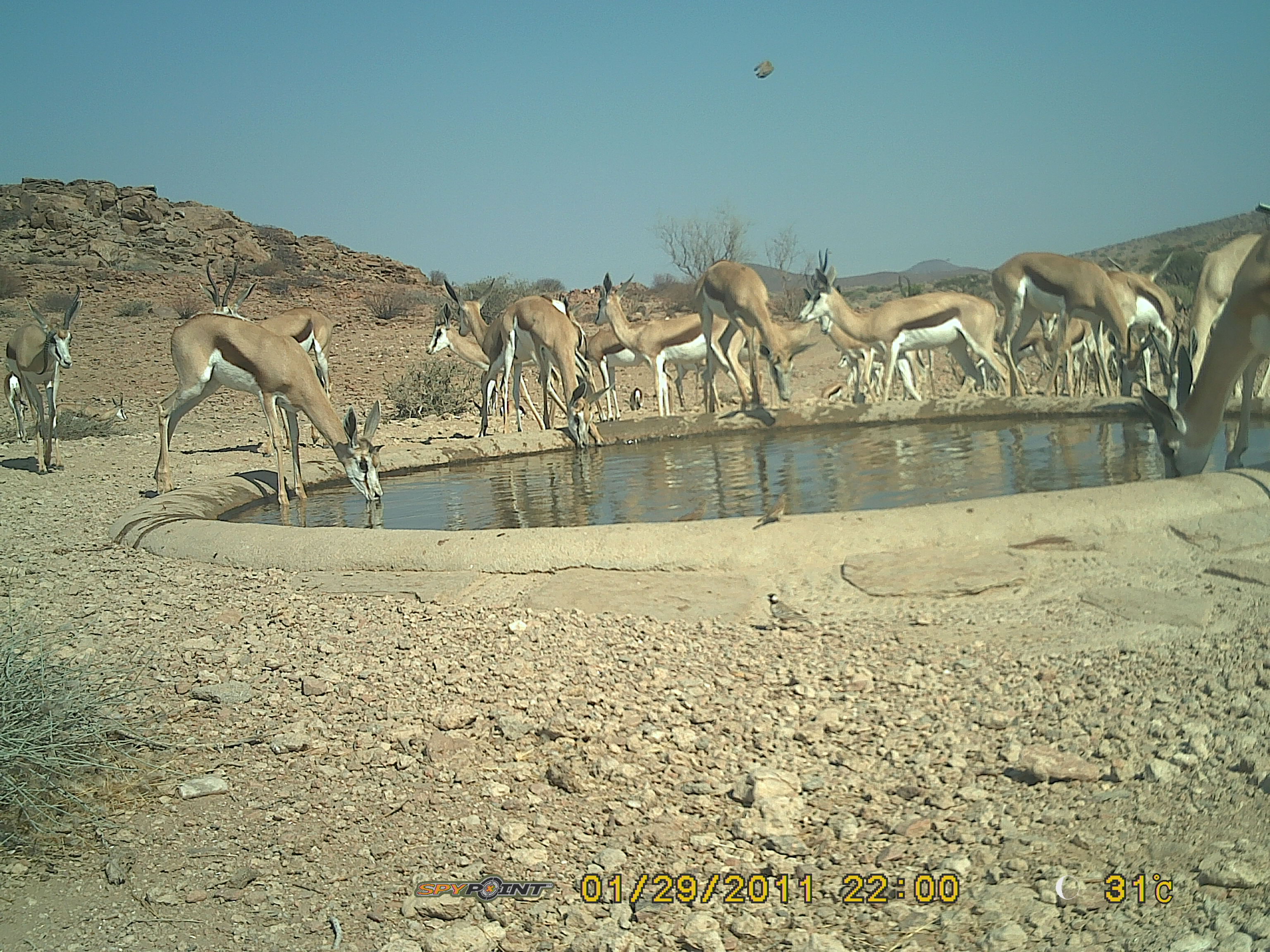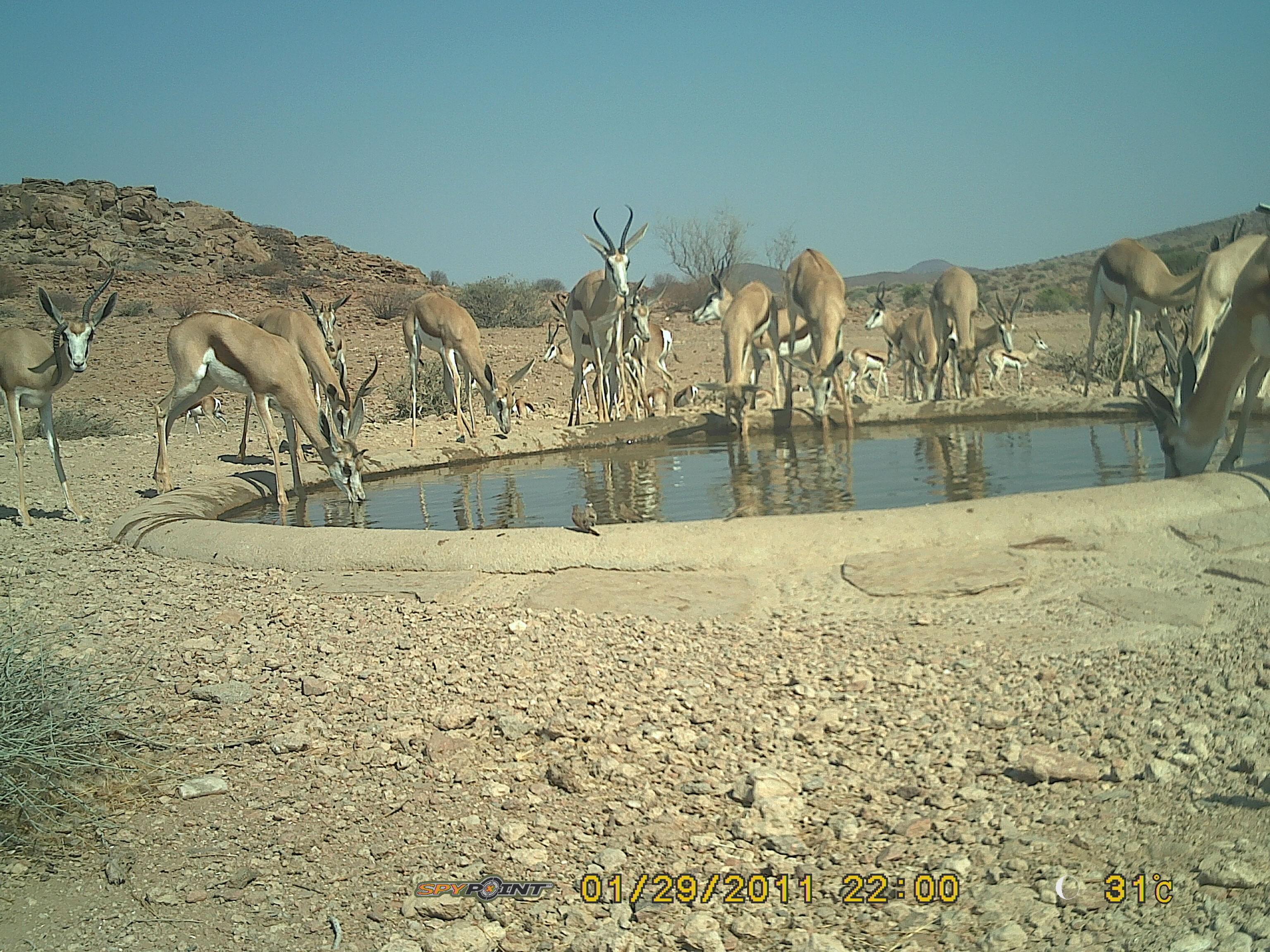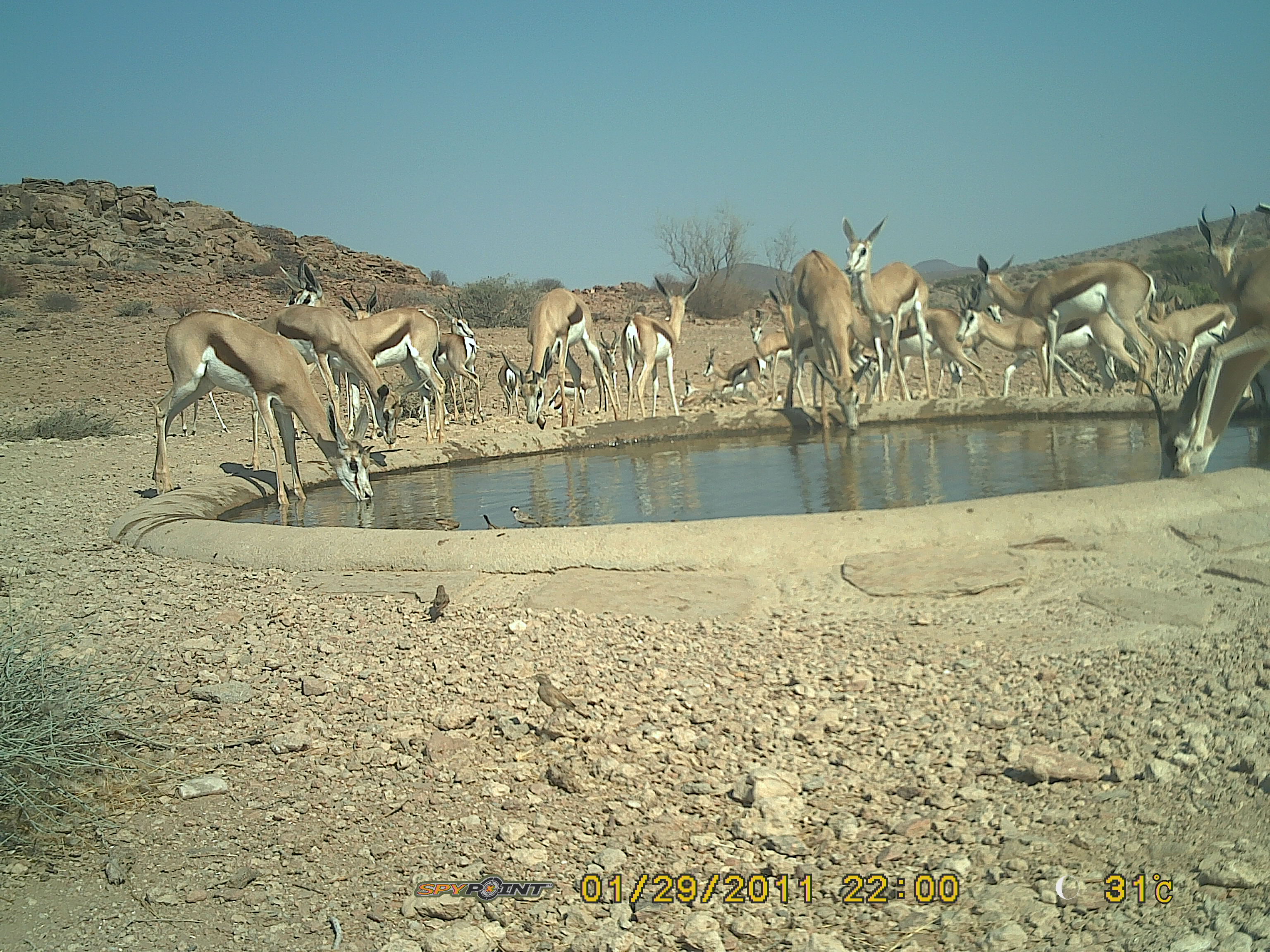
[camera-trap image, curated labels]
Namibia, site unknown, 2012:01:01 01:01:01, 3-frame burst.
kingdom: Animalia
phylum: Chordata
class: Mammalia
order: Artiodactyla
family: Bovidae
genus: Antidorcas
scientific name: Antidorcas marsupialis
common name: springbok